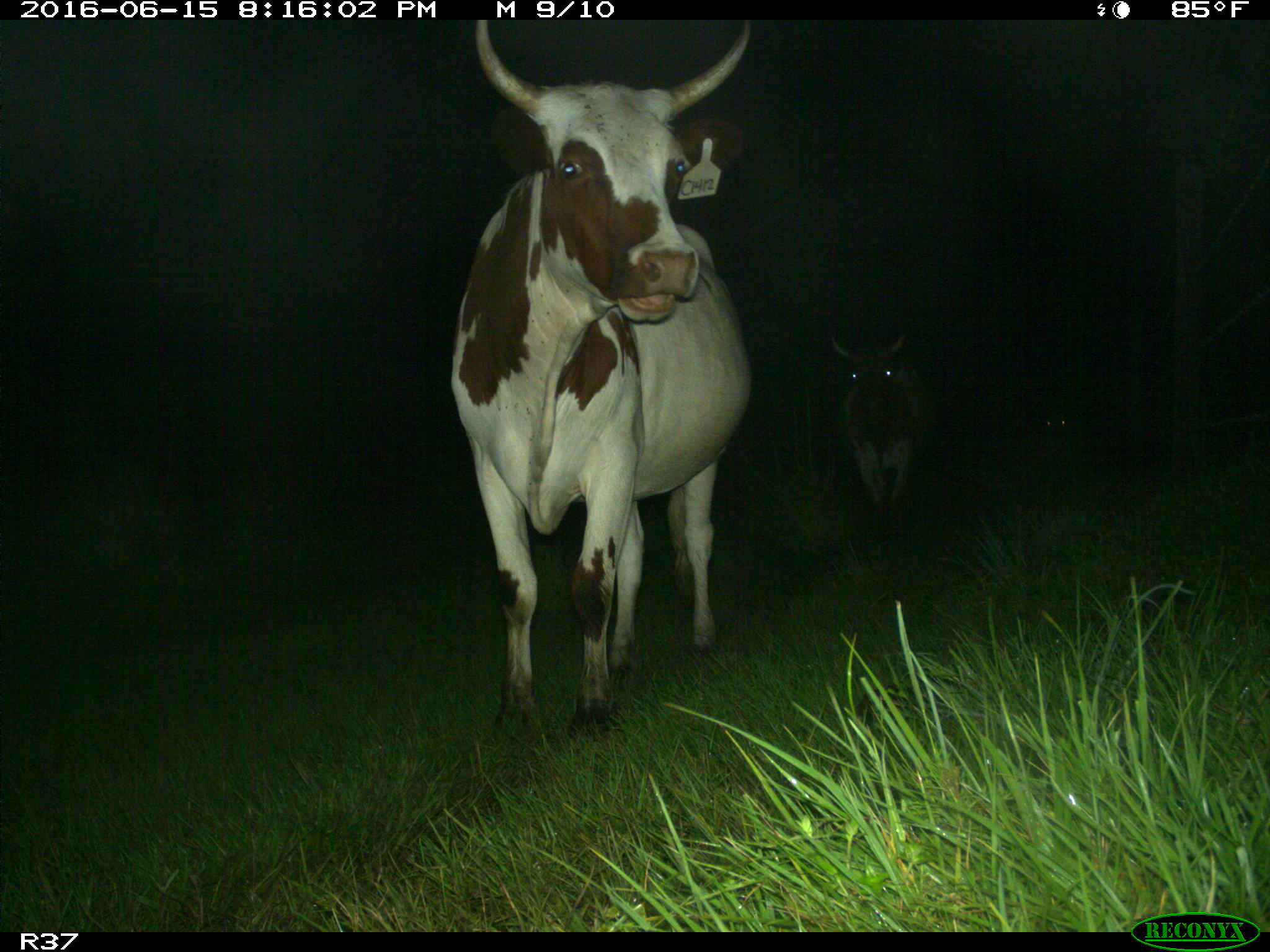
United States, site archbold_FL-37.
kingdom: Animalia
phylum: Chordata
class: Mammalia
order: Artiodactyla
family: Bovidae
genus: Bos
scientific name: Bos taurus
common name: domestic cow